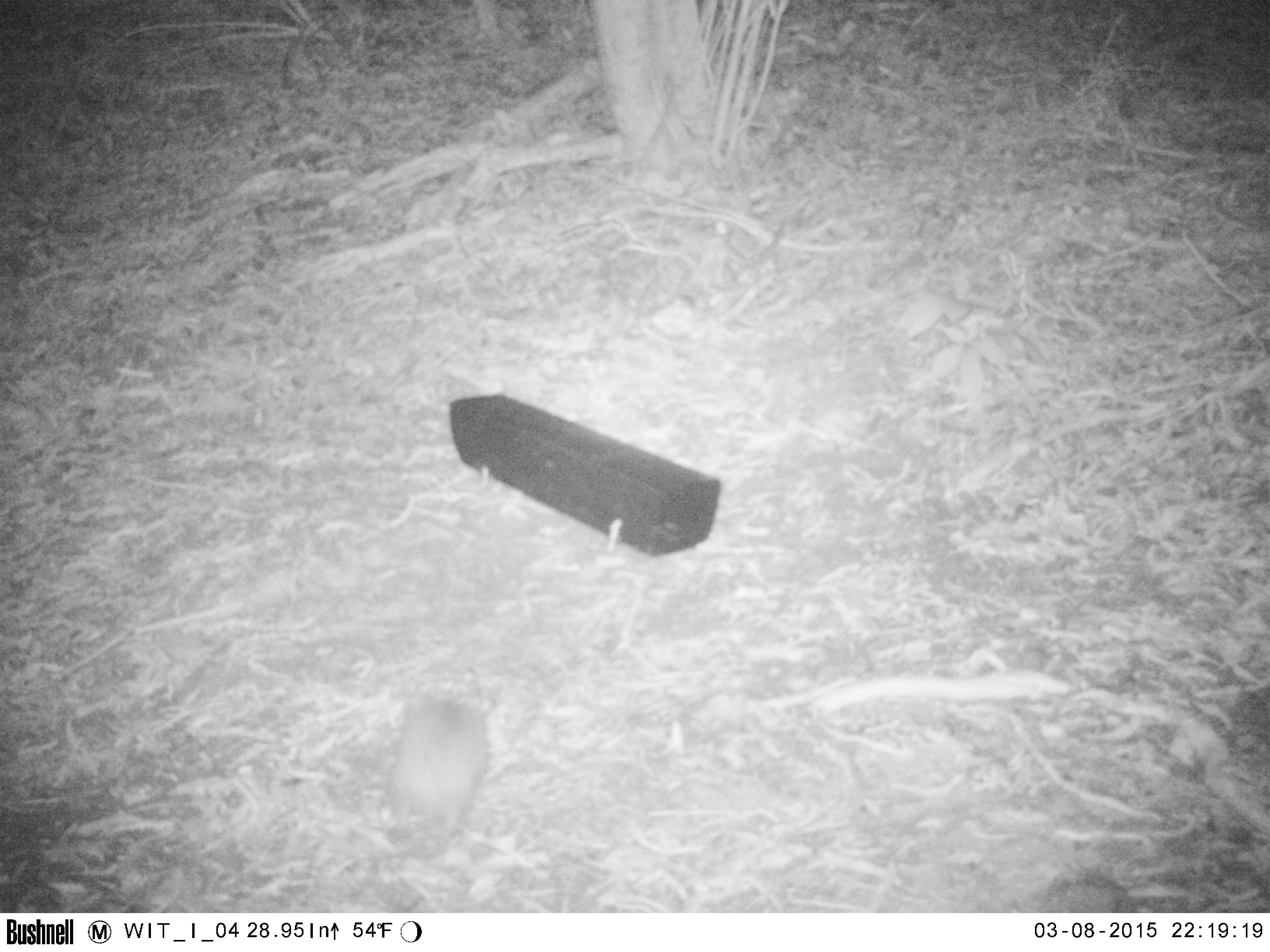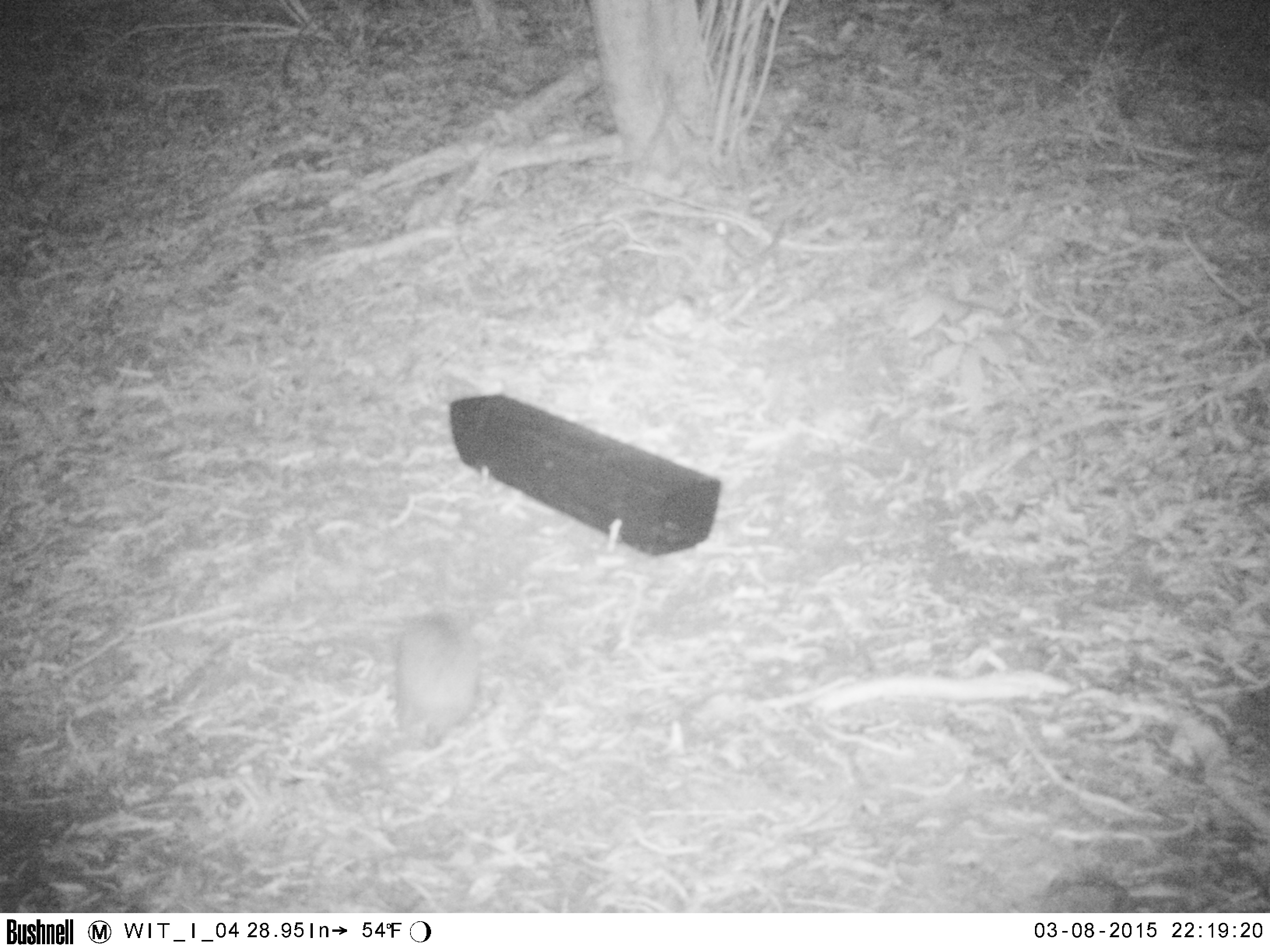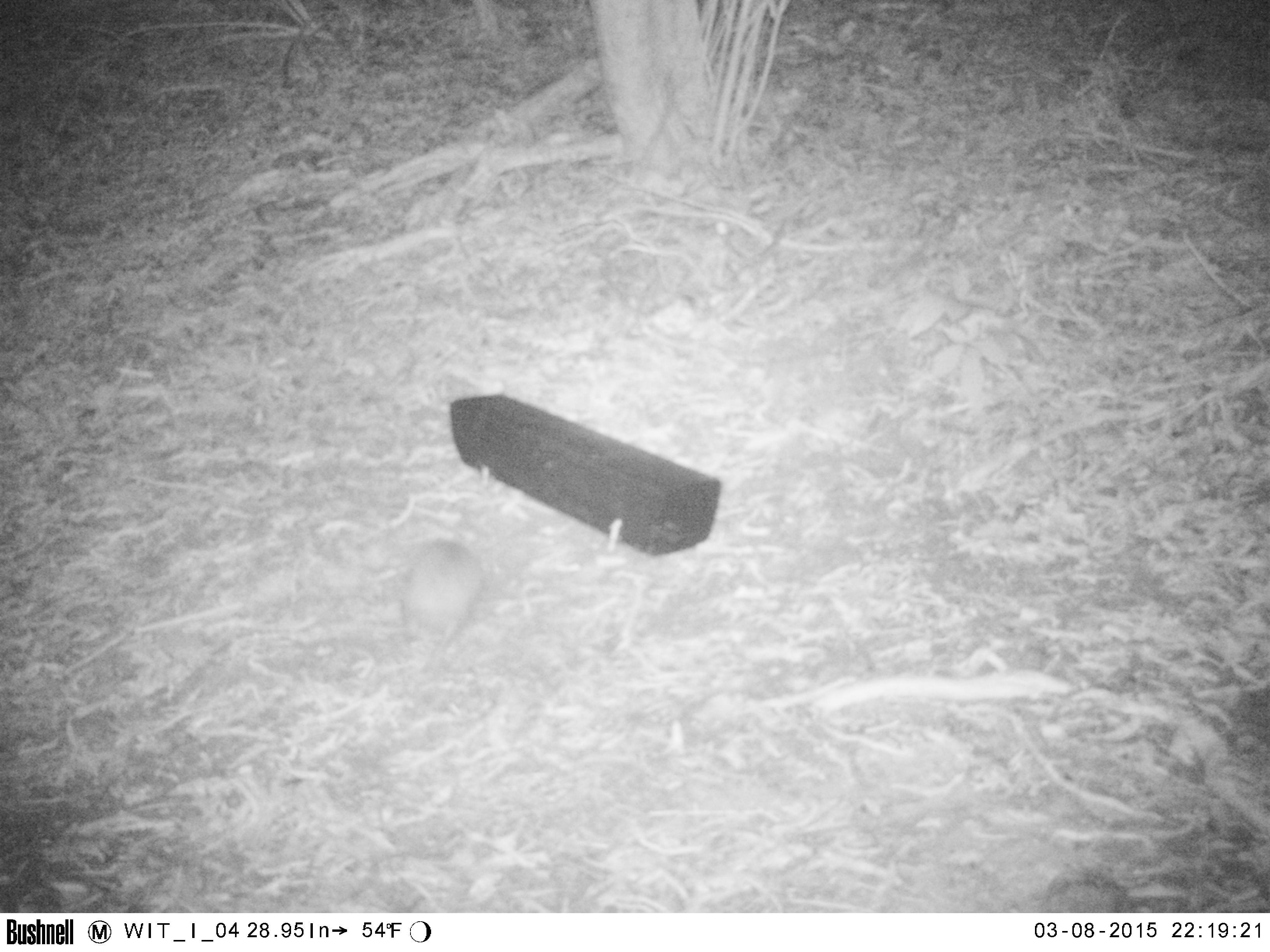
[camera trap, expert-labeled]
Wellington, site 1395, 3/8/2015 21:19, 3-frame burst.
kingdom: Animalia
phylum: Chordata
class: Mammalia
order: Eulipotyphla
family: Erinaceidae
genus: Erinaceus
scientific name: Erinaceus europaeus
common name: hedgehog